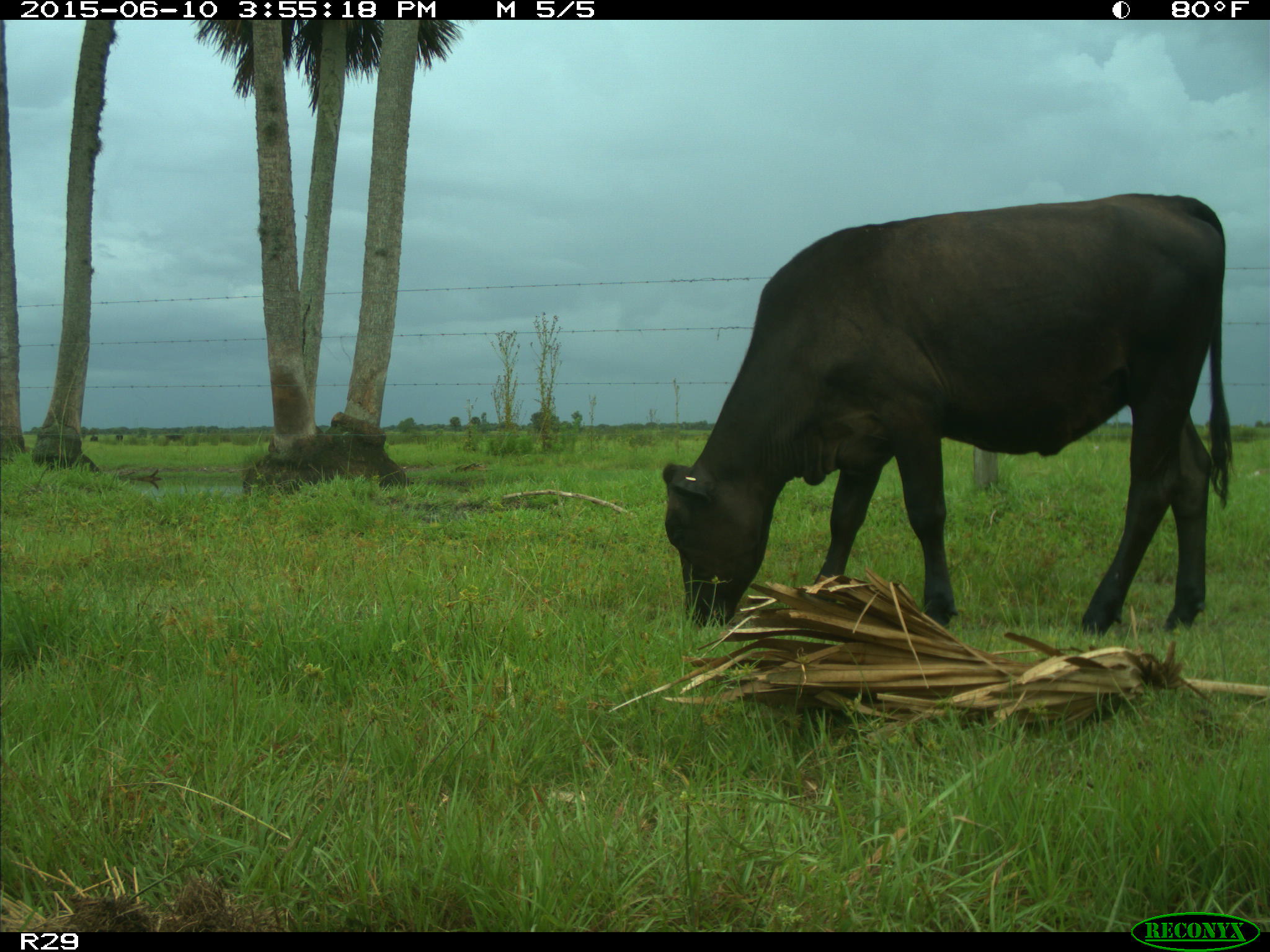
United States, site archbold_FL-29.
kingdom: Animalia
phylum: Chordata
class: Mammalia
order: Artiodactyla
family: Bovidae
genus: Bos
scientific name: Bos taurus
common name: domestic cow